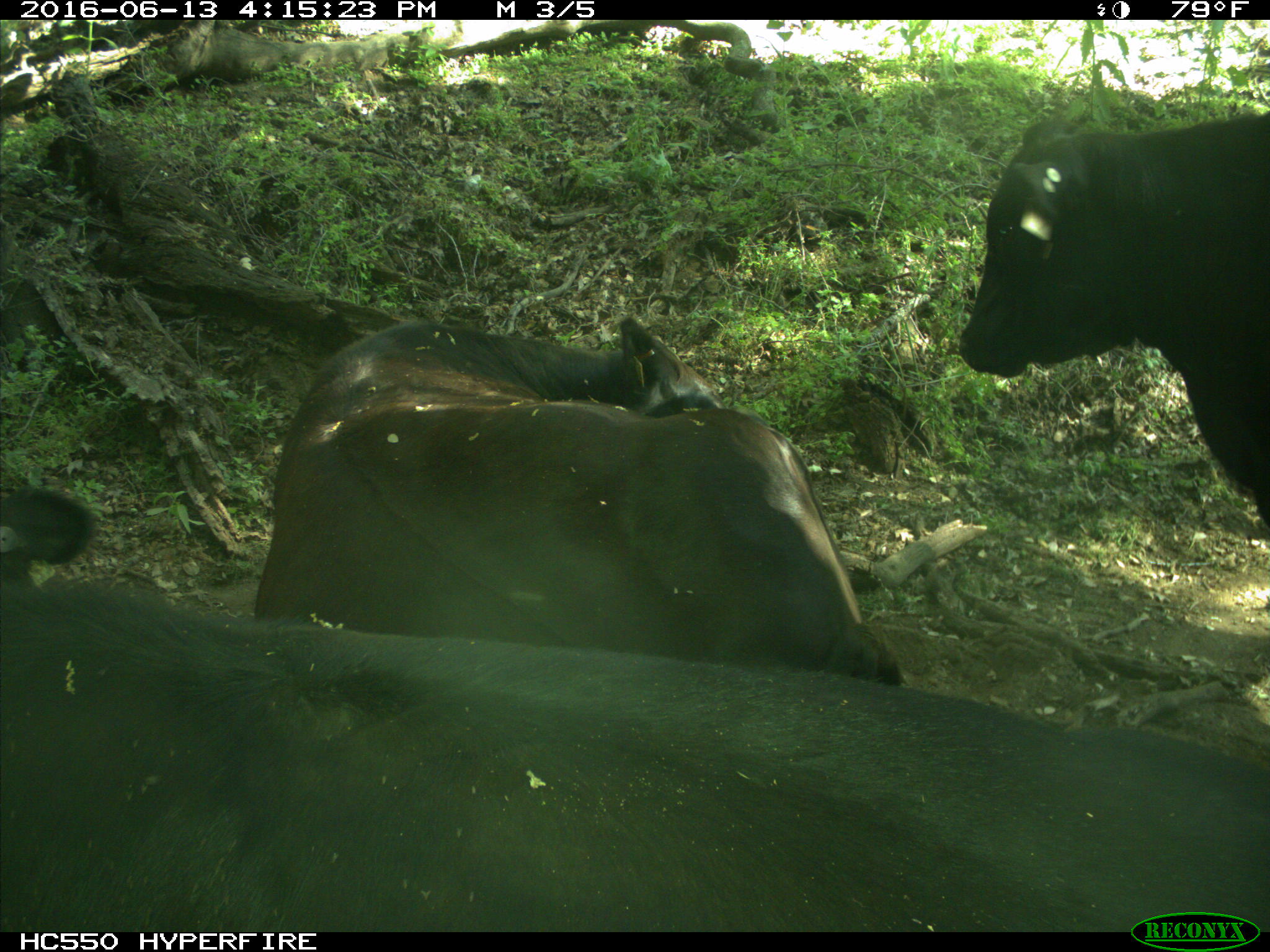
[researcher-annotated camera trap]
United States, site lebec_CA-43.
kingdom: Animalia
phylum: Chordata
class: Mammalia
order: Artiodactyla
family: Bovidae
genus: Bos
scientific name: Bos taurus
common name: domestic cow